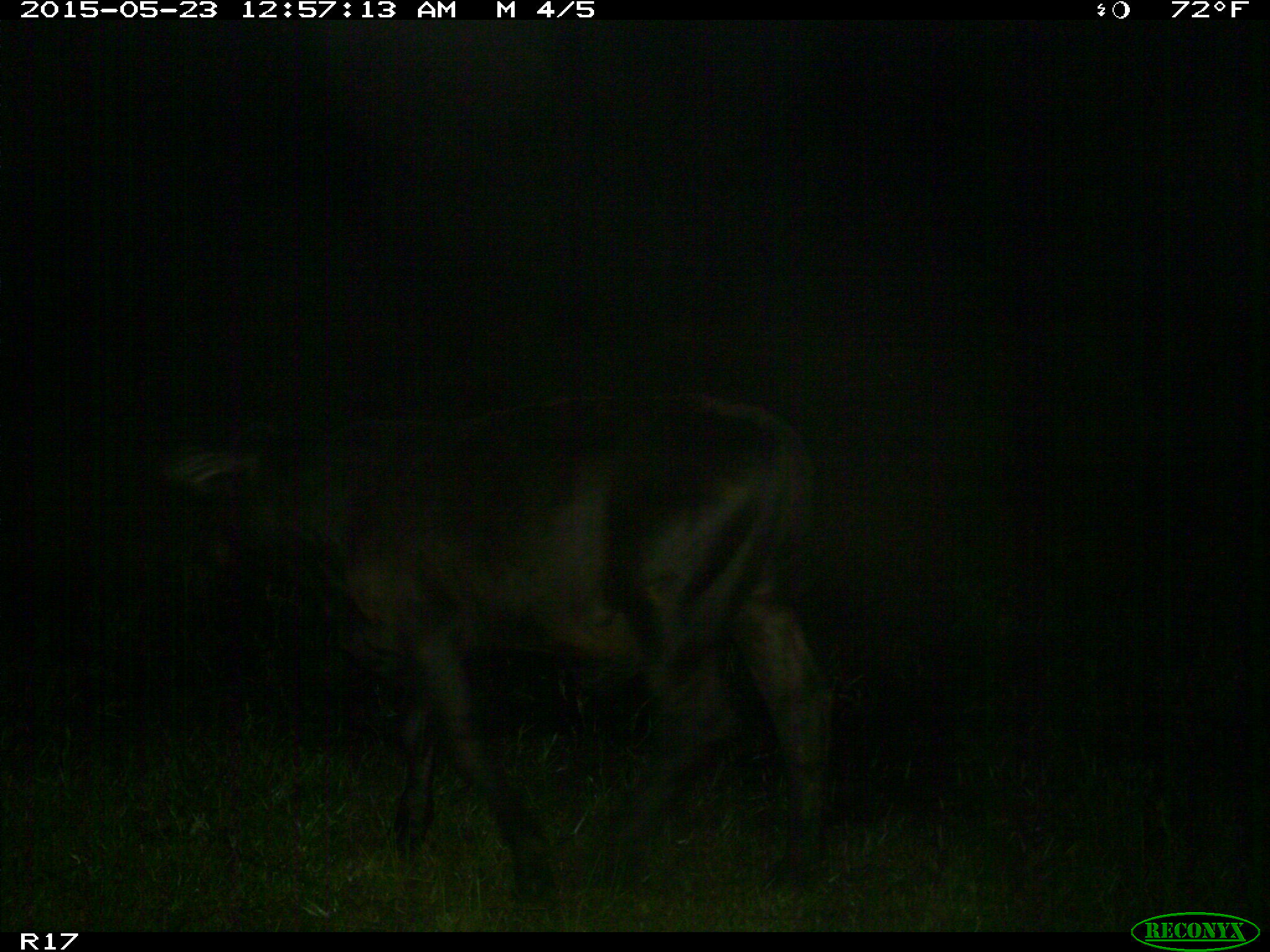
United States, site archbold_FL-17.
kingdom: Animalia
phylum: Chordata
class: Mammalia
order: Artiodactyla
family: Bovidae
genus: Bos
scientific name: Bos taurus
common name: domestic cow